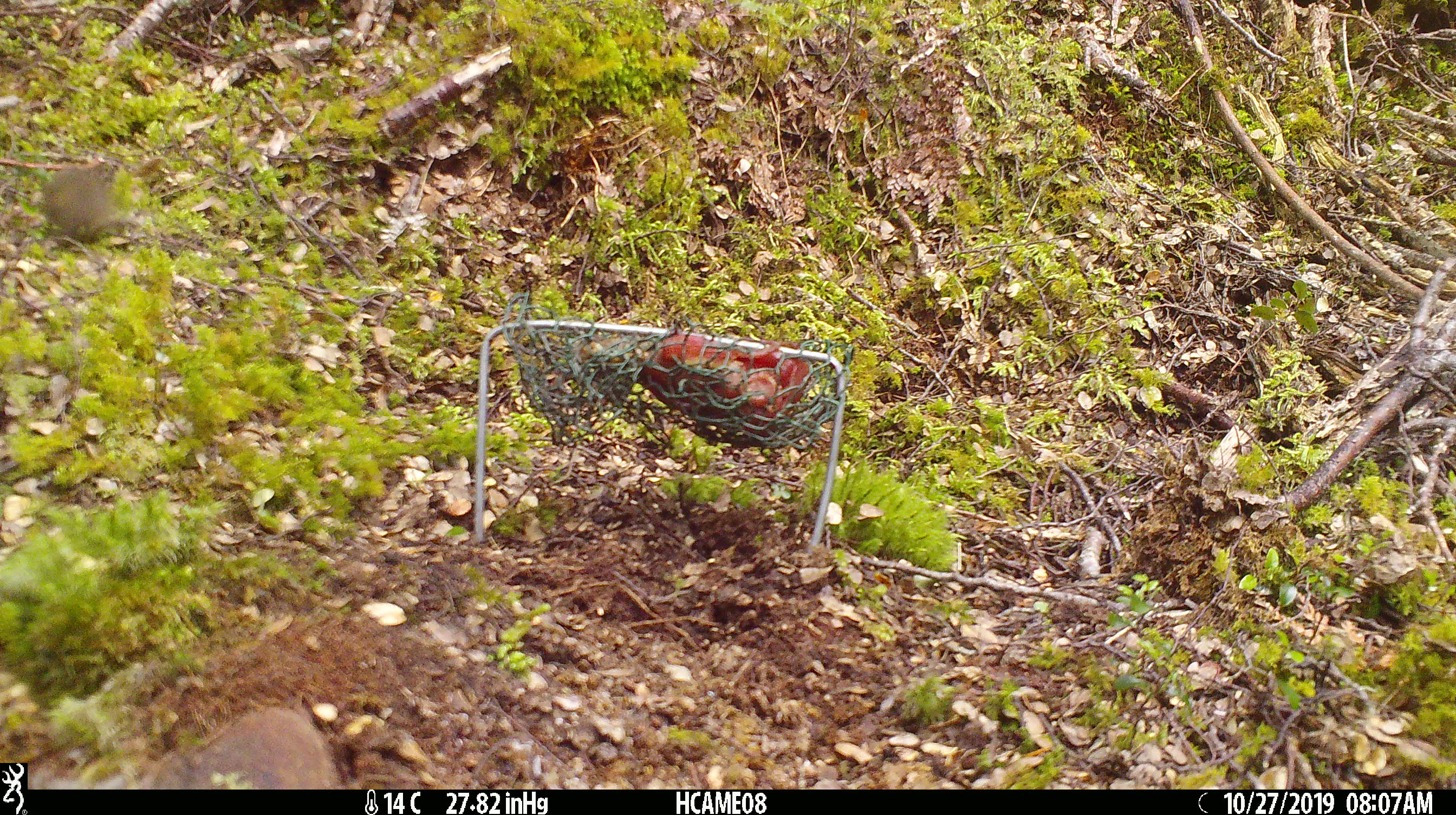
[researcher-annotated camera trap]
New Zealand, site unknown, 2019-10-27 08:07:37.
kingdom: Animalia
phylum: Chordata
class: Mammalia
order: Rodentia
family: Muridae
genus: Mus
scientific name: Mus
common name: mouse